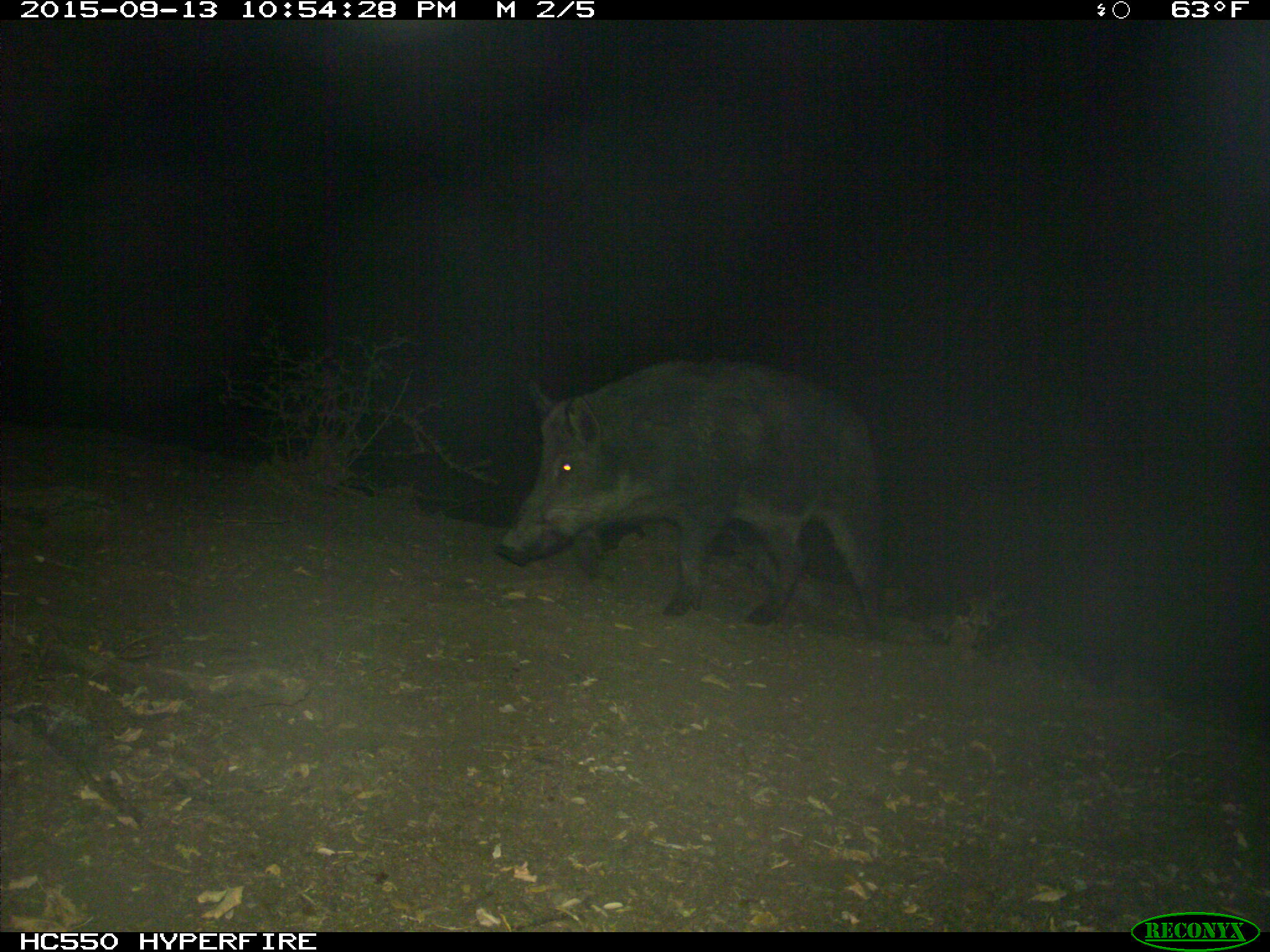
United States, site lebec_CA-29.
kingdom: Animalia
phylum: Chordata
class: Mammalia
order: Artiodactyla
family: Suidae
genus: Sus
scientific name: Sus scrofa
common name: wild boar